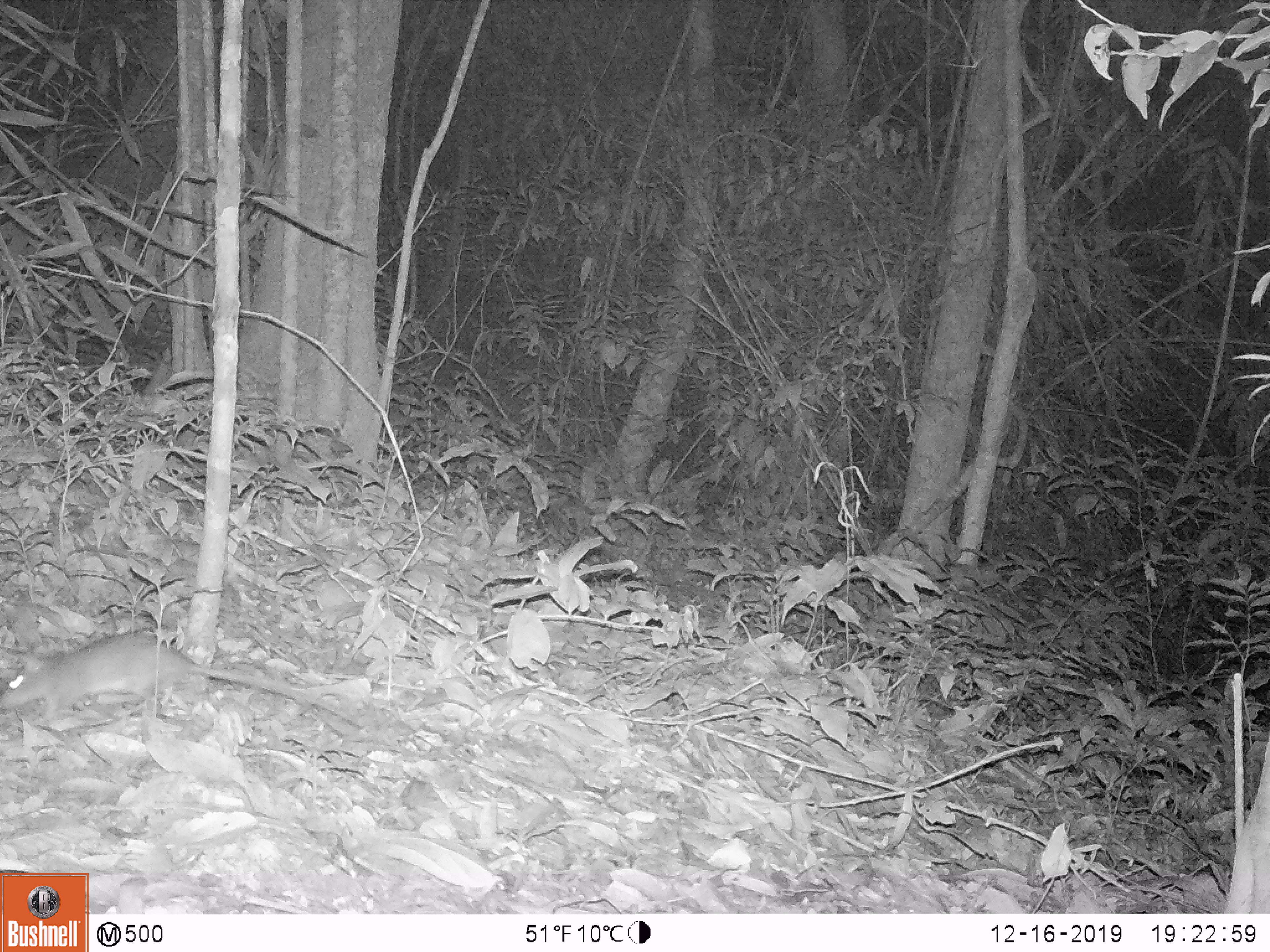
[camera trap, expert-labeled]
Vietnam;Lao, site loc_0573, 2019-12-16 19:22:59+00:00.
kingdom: Animalia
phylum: Chordata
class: Mammalia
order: Rodentia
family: Muridae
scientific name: Muridae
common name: old-world mice and rats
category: unidentified murid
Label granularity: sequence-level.